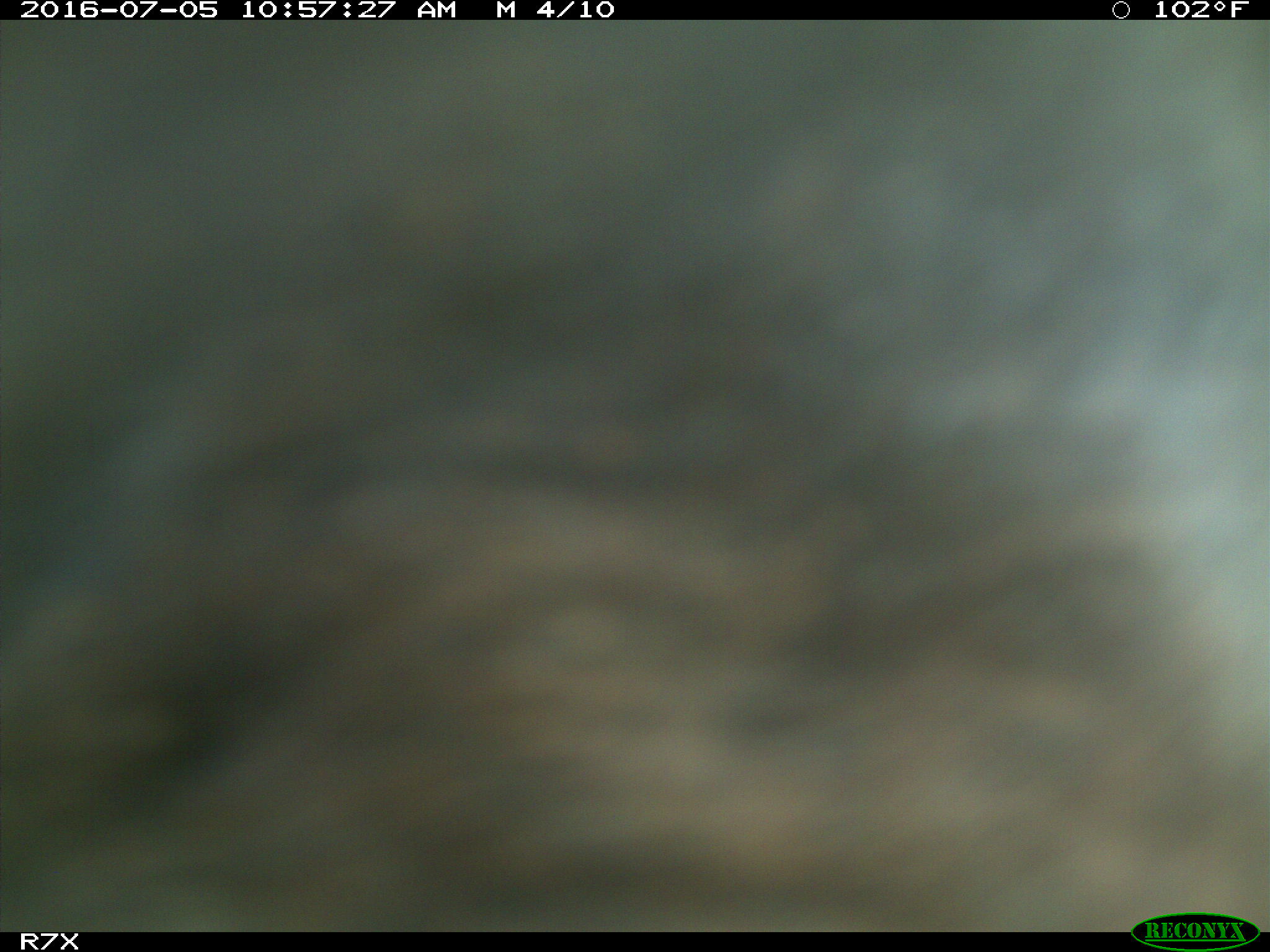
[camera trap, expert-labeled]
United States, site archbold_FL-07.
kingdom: Animalia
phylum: Chordata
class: Mammalia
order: Artiodactyla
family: Bovidae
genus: Bos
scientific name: Bos taurus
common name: domestic cow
Bos taurus (domestic cow).